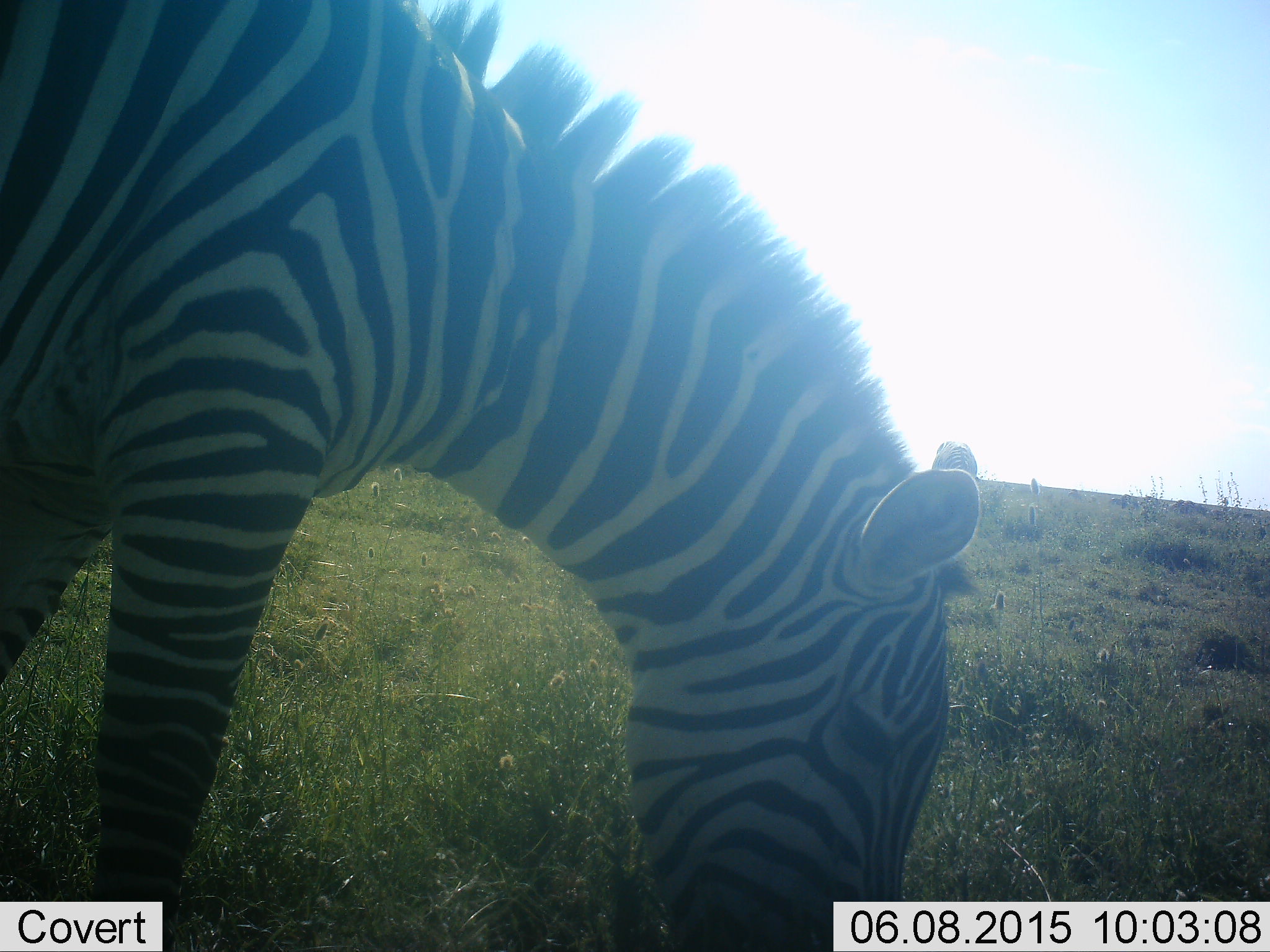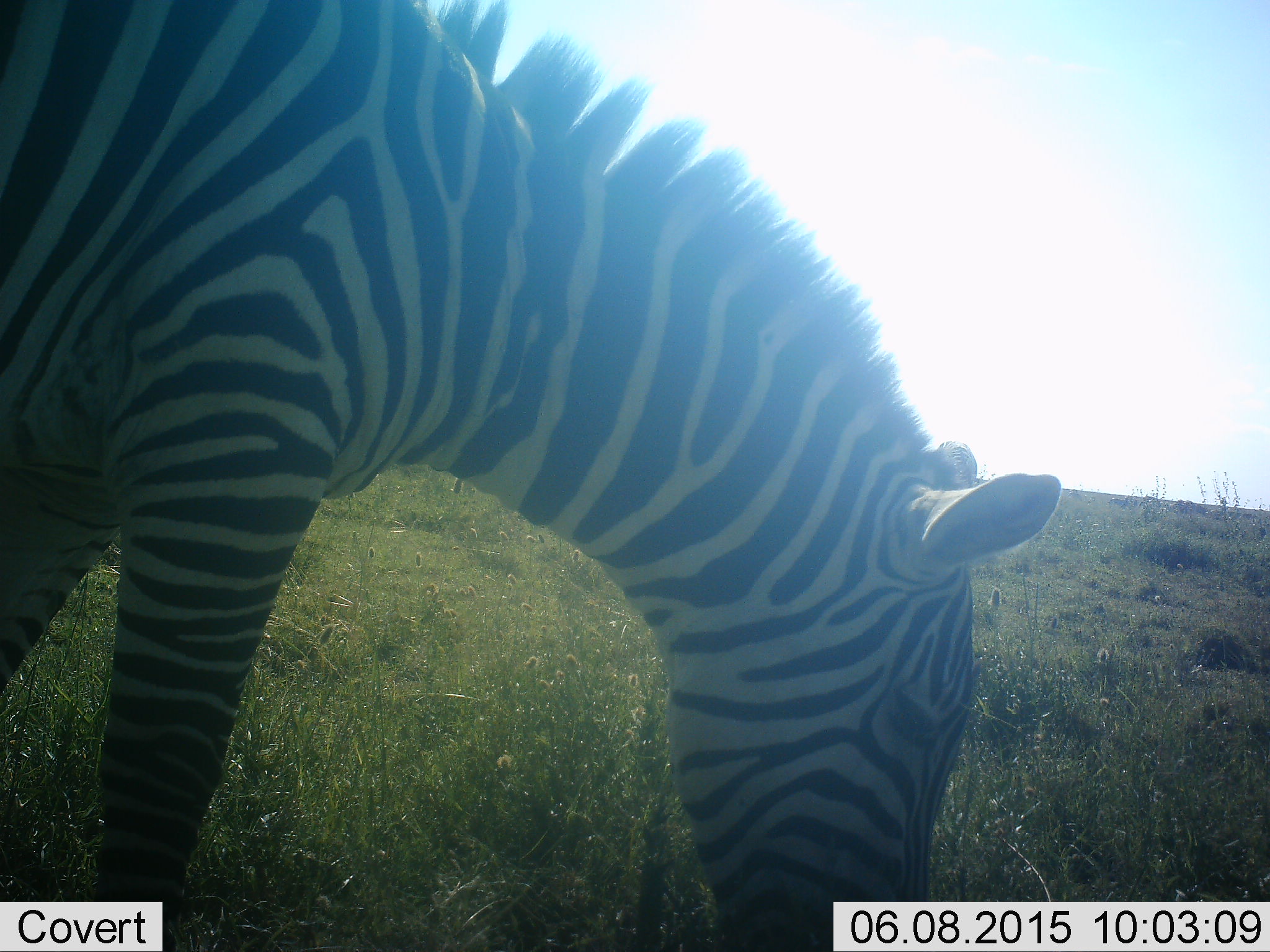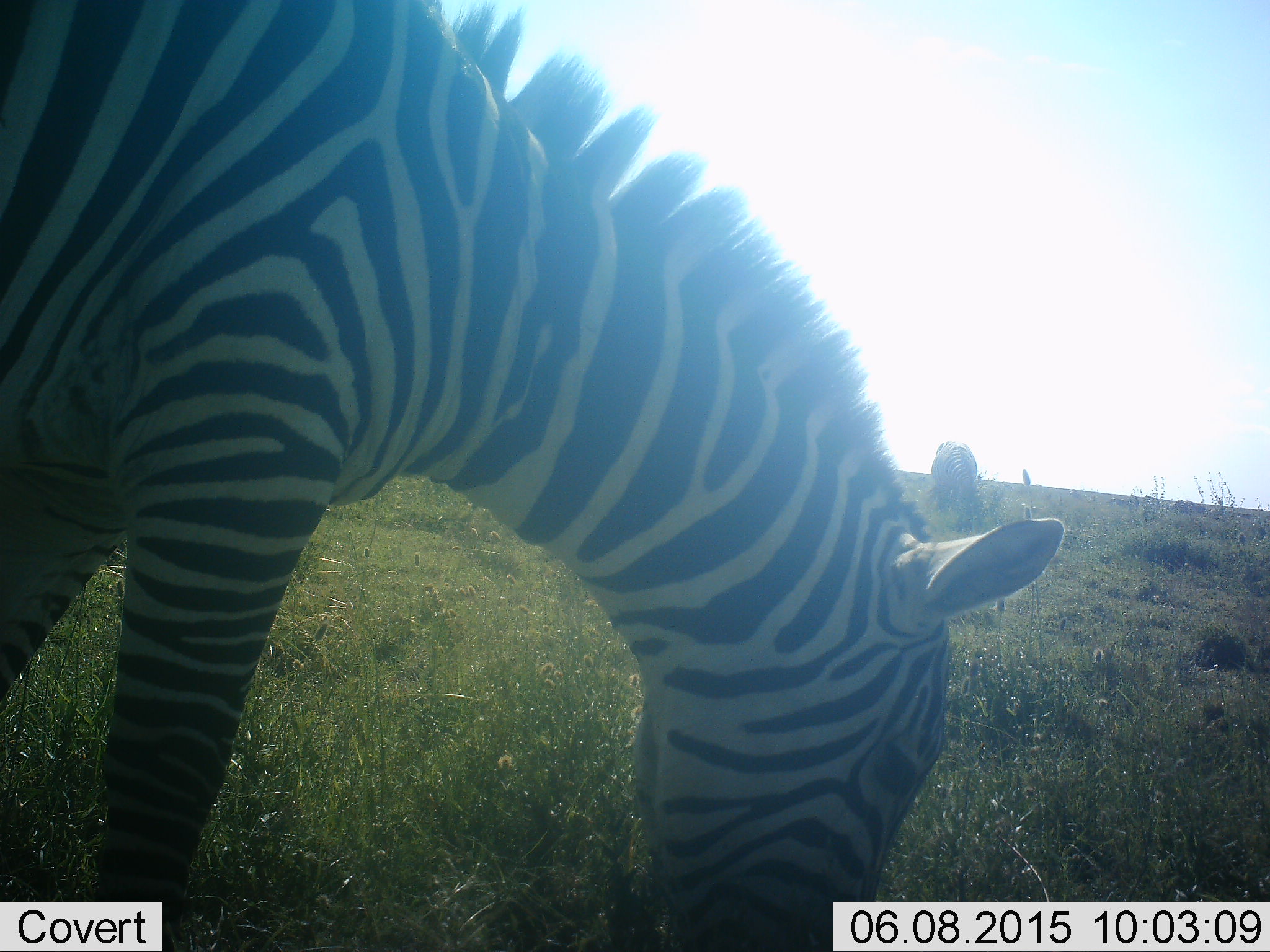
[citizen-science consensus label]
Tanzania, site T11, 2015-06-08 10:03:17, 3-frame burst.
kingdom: Animalia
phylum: Chordata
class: Mammalia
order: Perissodactyla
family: Equidae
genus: Equus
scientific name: Equus quagga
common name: plains zebra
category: zebra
Zebra (plains zebra) (Equus quagga), count 1. Behavior (volunteer vote fractions): standing 42%, resting 0%, moving 0%, interacting 0%. Young present (vote fraction): 0%. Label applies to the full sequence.